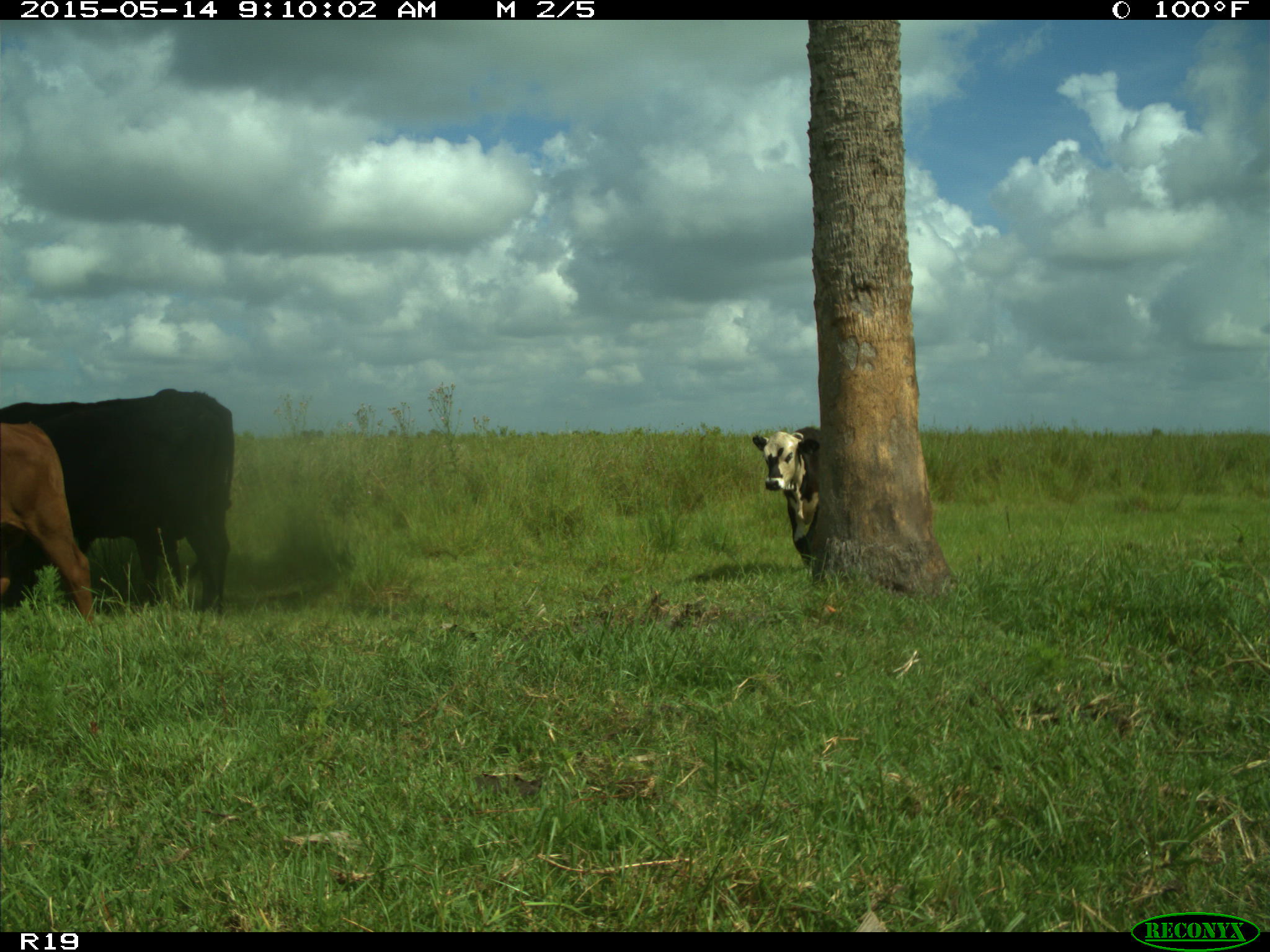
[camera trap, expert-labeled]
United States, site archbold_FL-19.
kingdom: Animalia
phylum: Chordata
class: Mammalia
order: Artiodactyla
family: Bovidae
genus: Bos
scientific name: Bos taurus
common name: domestic cow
Bos taurus (domestic cow).